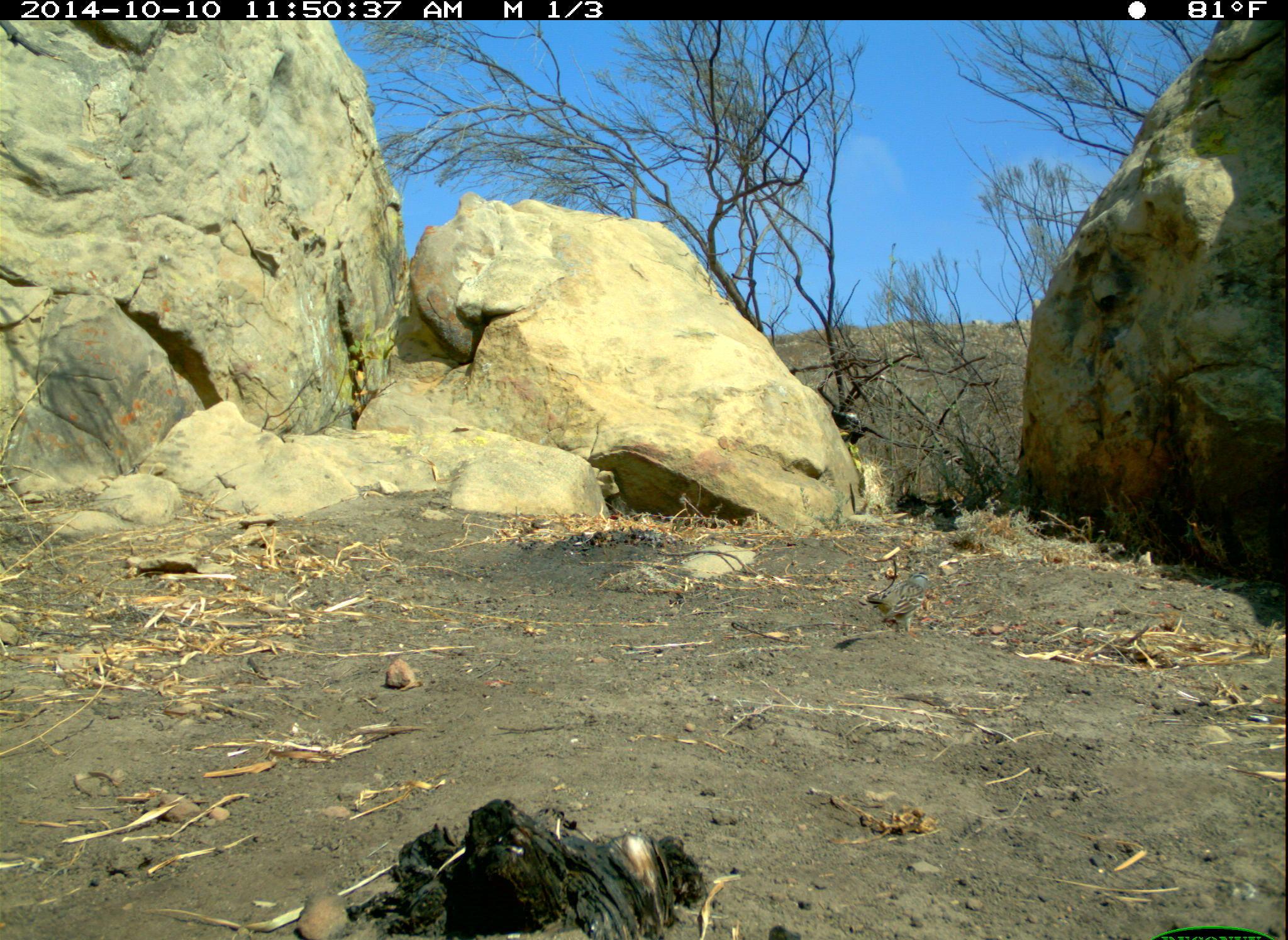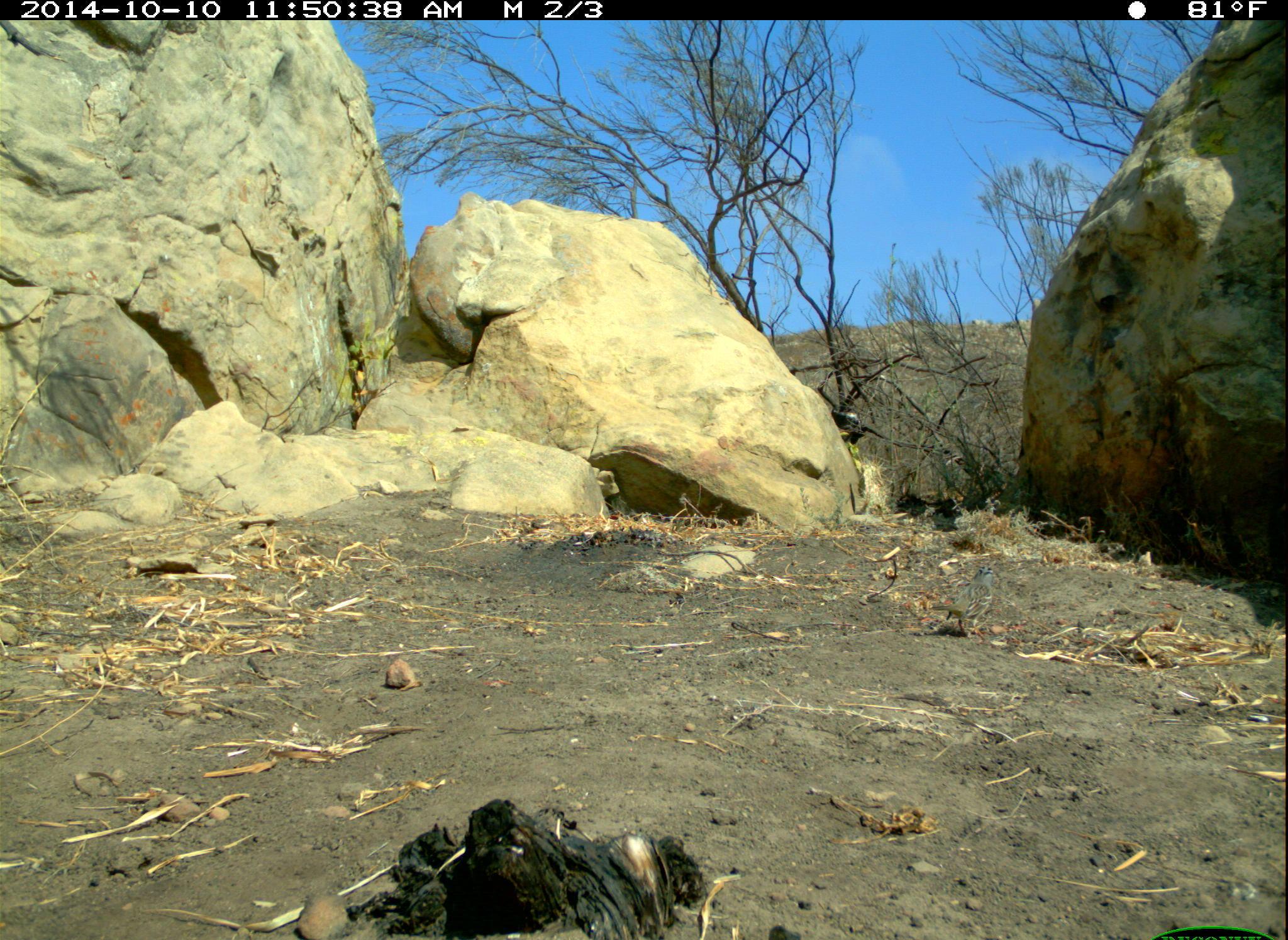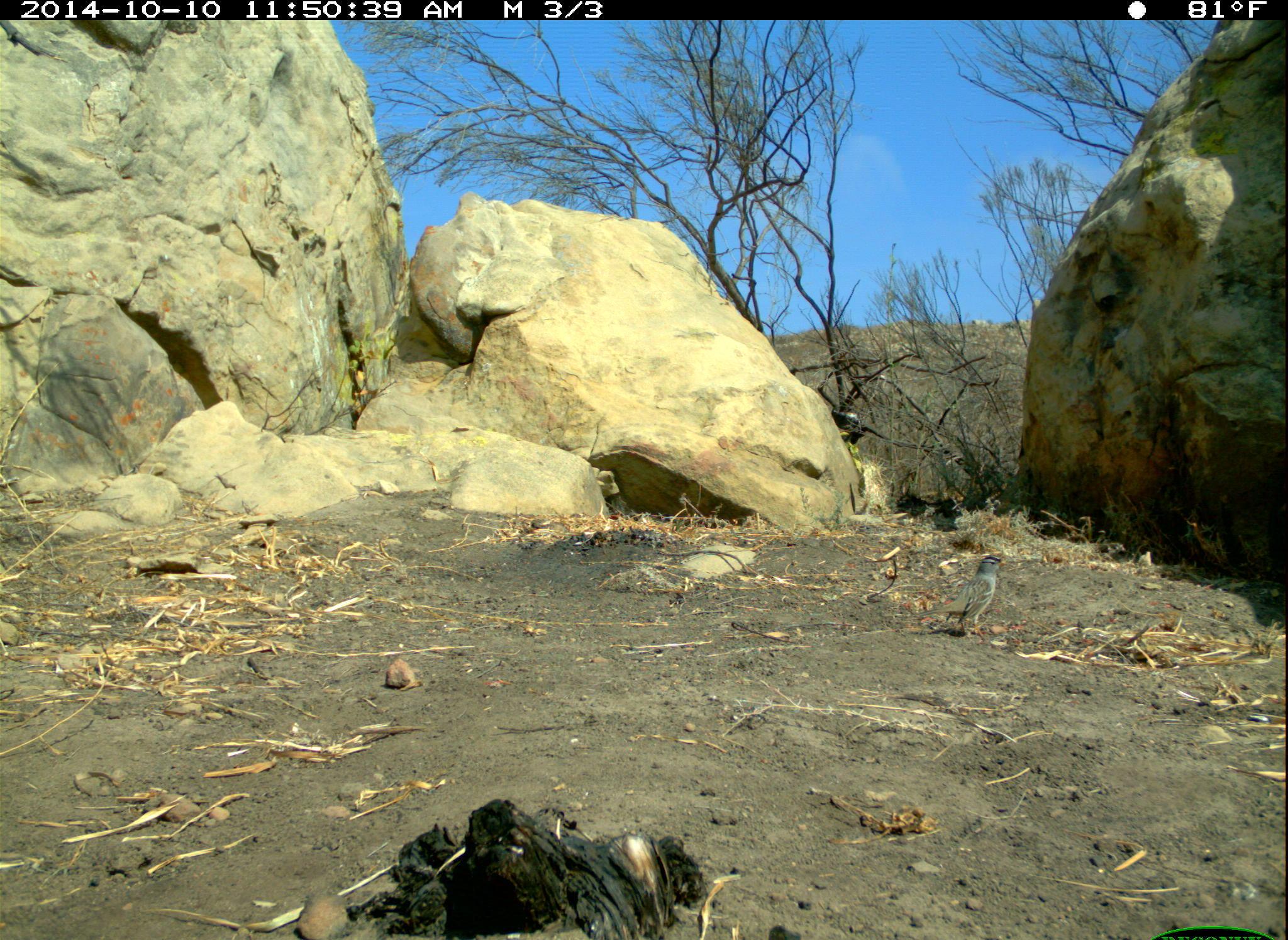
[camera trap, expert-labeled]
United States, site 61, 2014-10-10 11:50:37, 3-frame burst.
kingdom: Animalia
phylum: Chordata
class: Aves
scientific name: Aves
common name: bird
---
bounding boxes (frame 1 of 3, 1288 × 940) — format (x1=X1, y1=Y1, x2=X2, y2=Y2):
bird: (x1=855, y1=538, x2=952, y2=643)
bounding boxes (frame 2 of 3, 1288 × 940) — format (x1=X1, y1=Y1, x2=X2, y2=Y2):
bird: (x1=922, y1=558, x2=1007, y2=647)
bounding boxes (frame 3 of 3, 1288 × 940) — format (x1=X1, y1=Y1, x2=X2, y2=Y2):
bird: (x1=899, y1=550, x2=1013, y2=645)